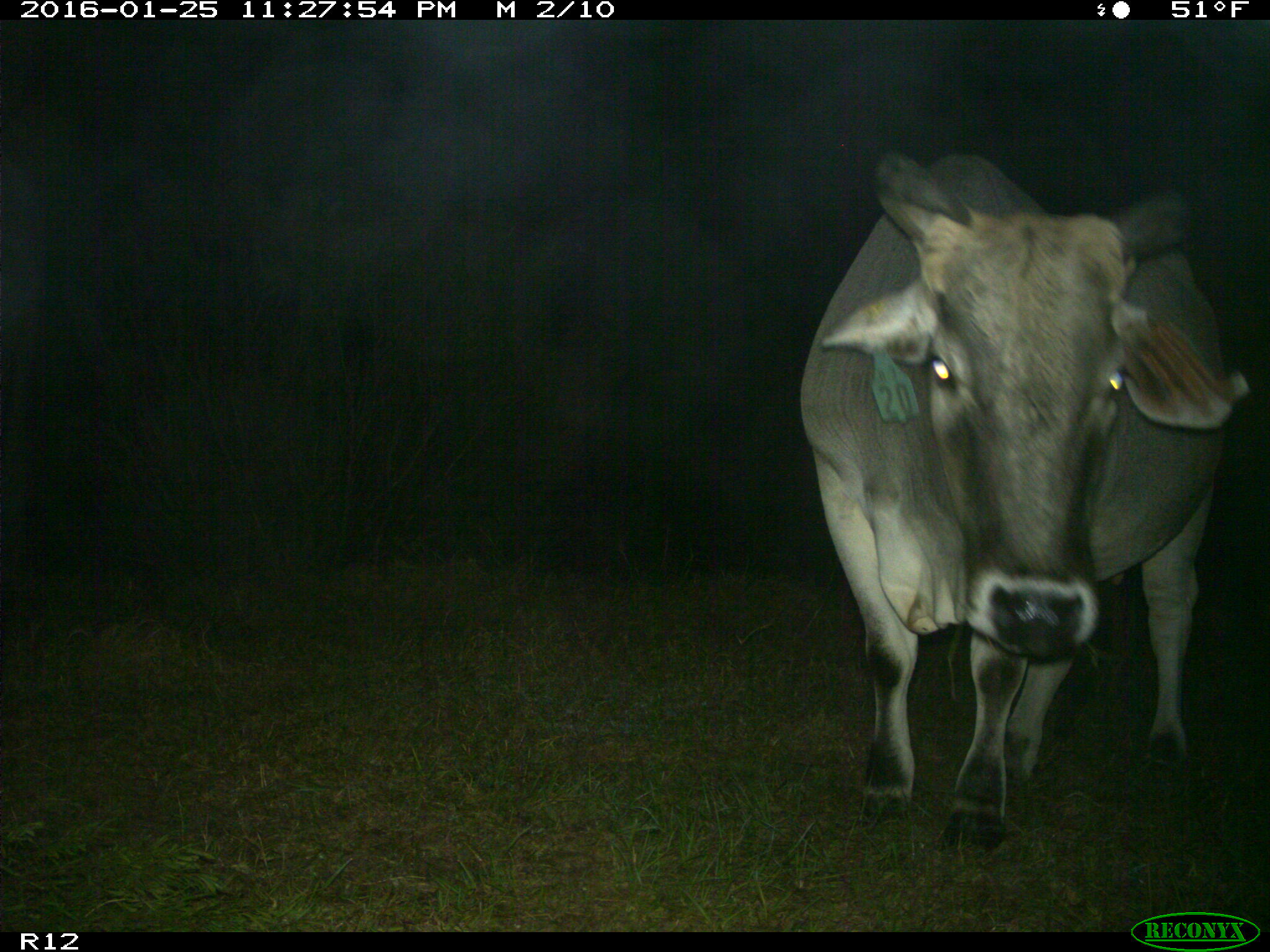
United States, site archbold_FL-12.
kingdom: Animalia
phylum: Chordata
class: Mammalia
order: Artiodactyla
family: Bovidae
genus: Bos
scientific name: Bos taurus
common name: domestic cow